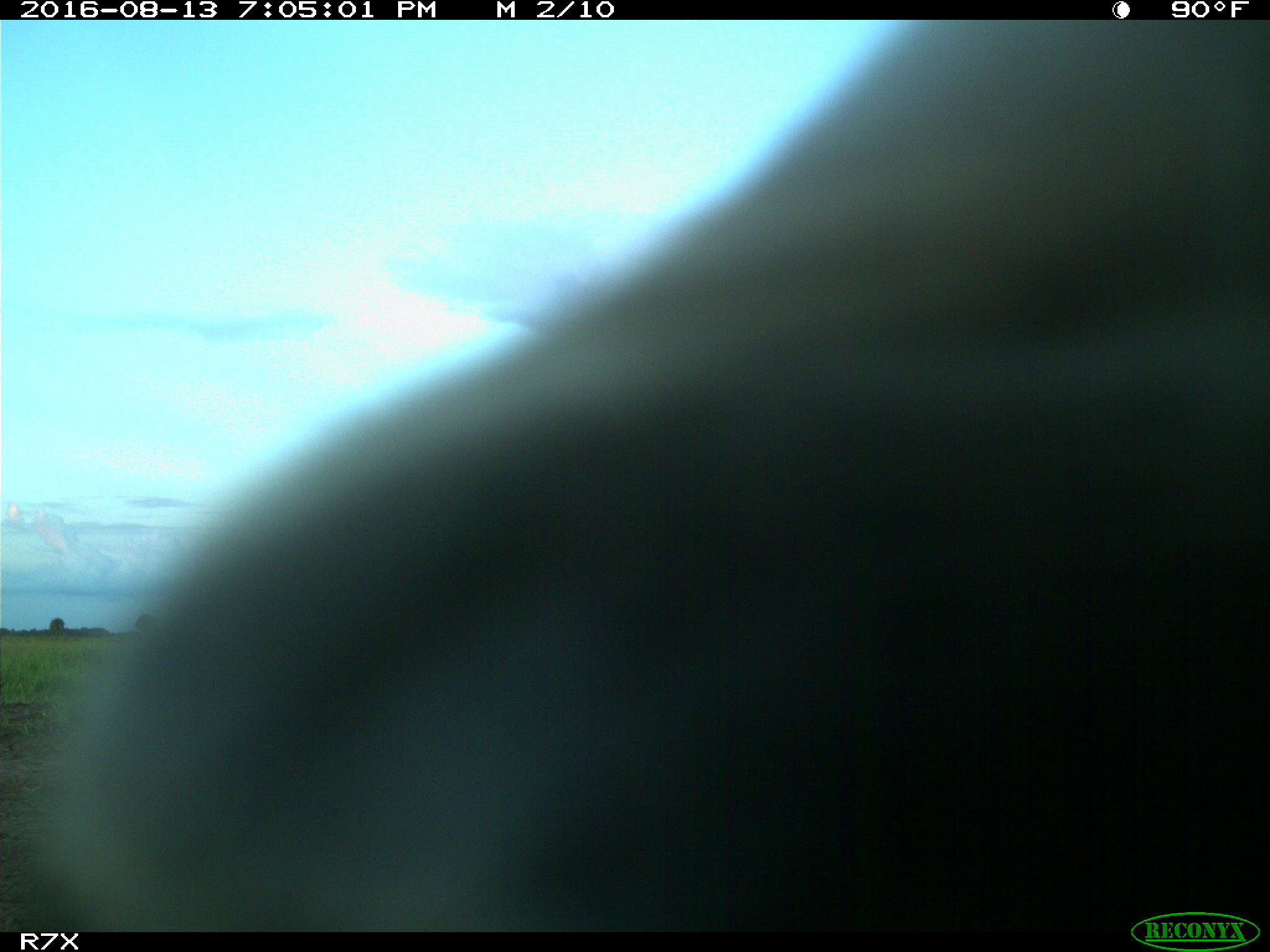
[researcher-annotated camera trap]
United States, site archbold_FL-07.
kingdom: Animalia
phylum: Chordata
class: Mammalia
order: Artiodactyla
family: Bovidae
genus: Bos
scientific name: Bos taurus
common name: domestic cow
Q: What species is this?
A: Bos taurus (domestic cow).